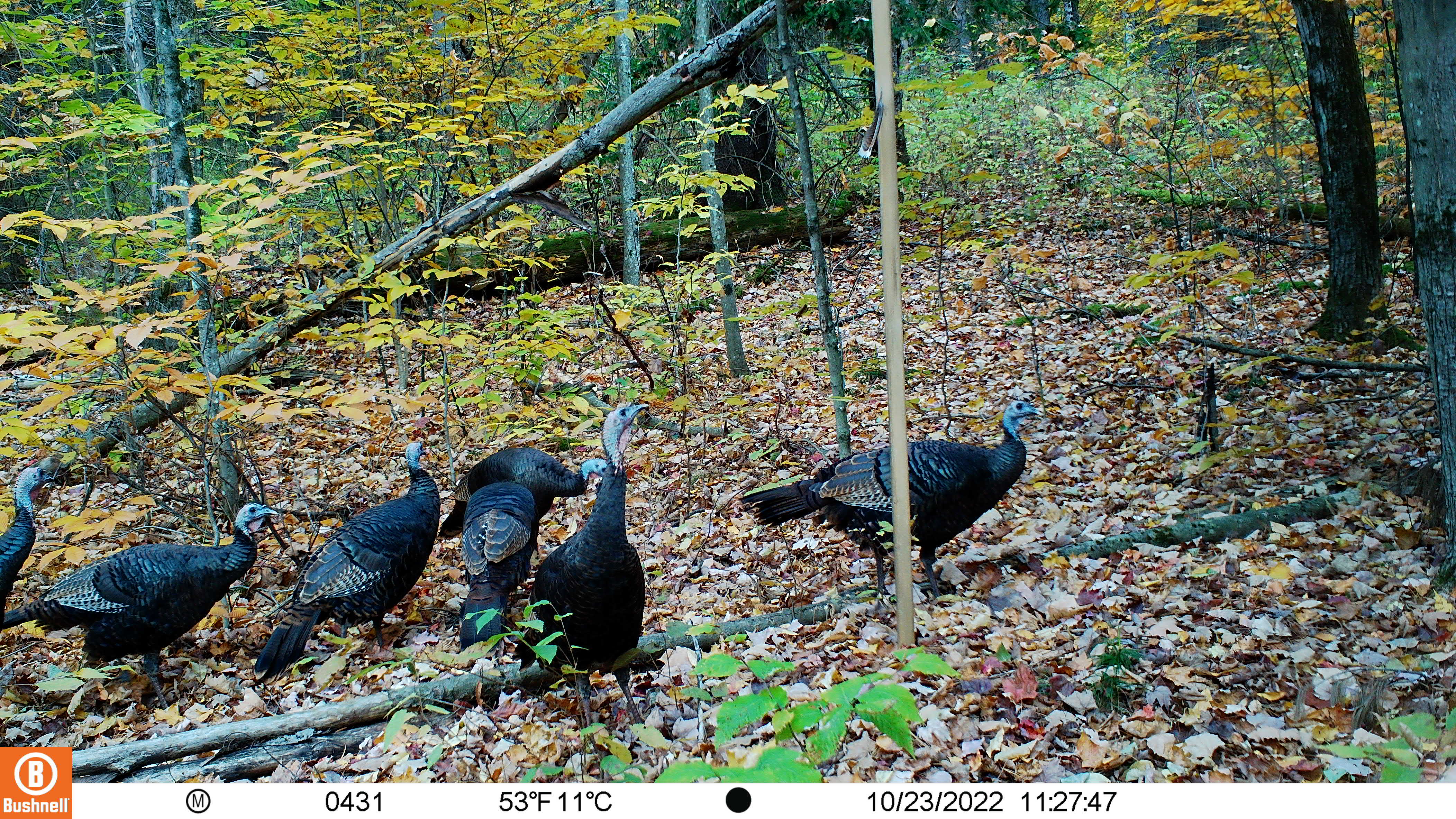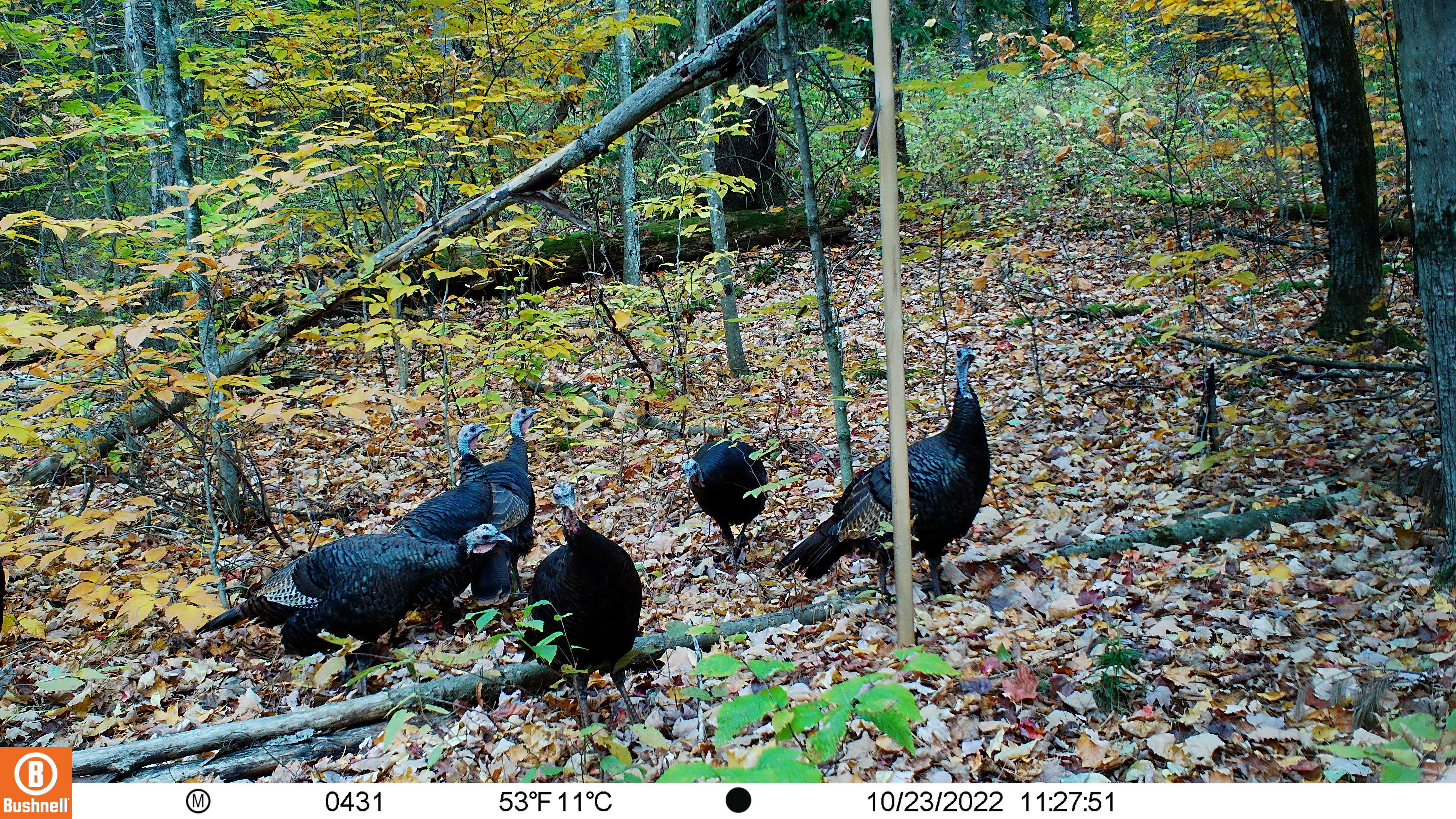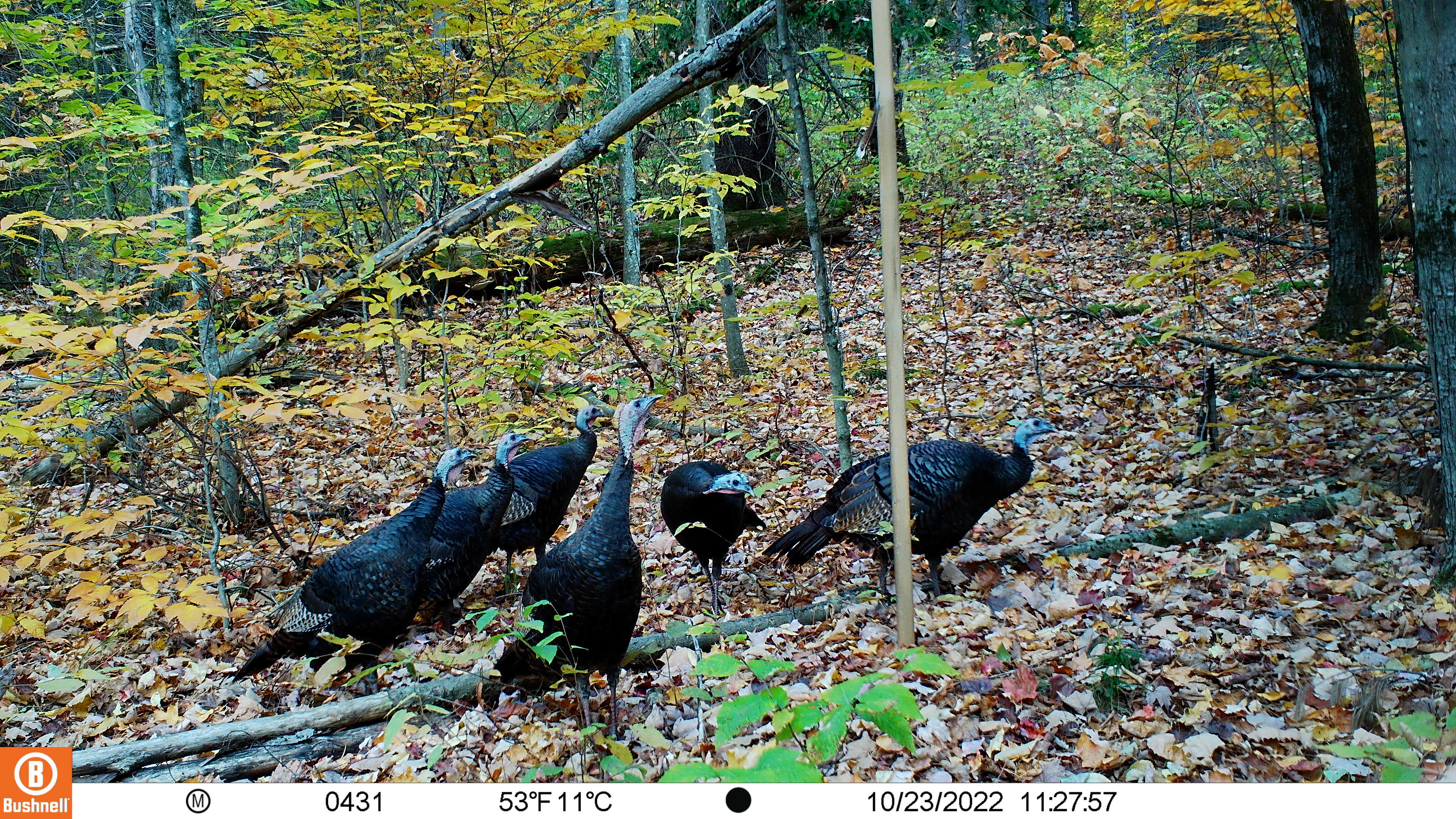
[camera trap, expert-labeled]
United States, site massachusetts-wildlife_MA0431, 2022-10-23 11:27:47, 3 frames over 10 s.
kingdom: Animalia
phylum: Chordata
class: Aves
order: Galliformes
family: Phasianidae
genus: Meleagris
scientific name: Meleagris gallopavo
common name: wild turkey